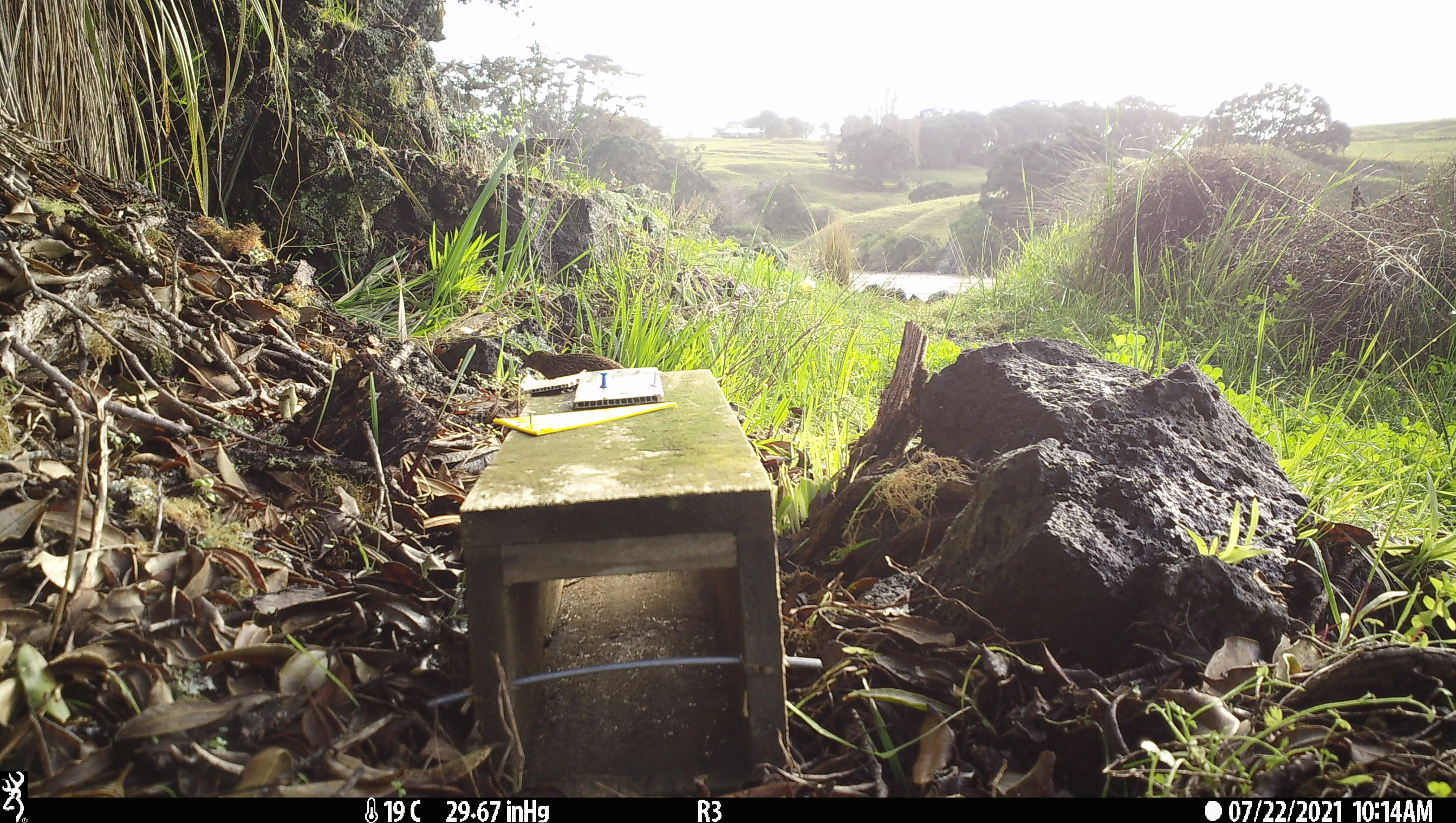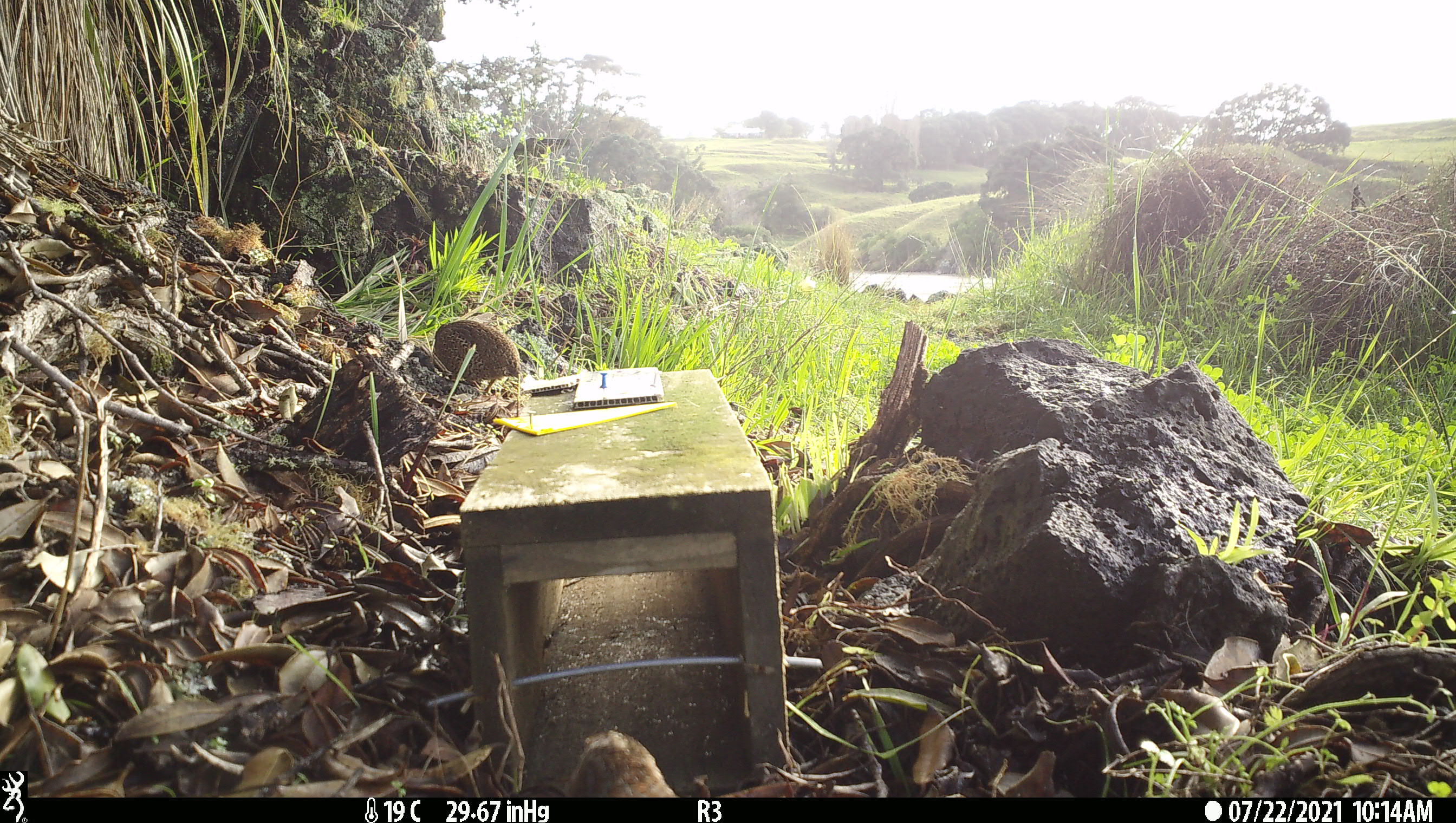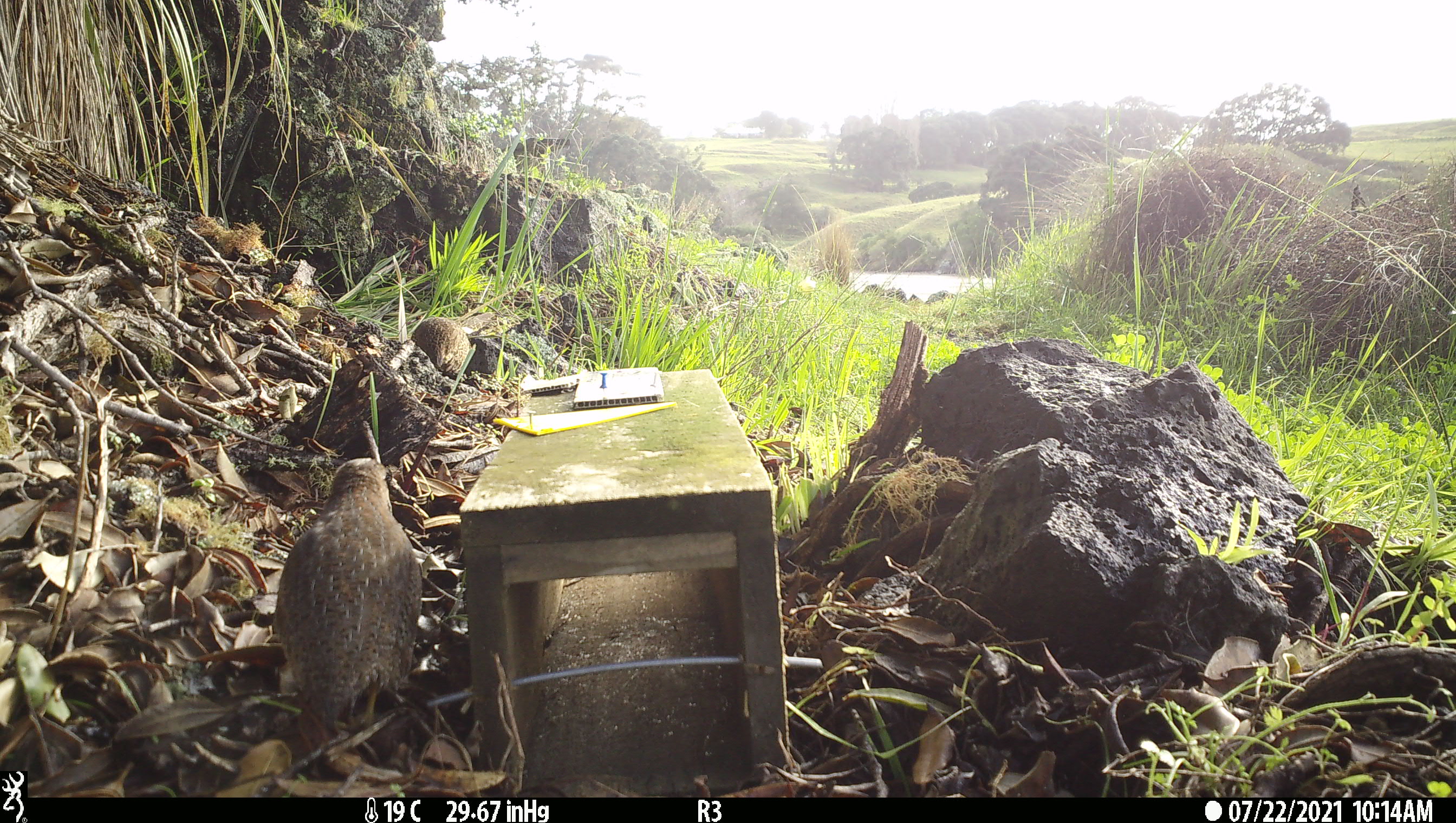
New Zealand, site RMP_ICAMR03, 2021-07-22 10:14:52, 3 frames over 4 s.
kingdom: Animalia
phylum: Chordata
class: Aves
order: Galliformes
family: Phasianidae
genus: Synoicus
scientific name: Synoicus ypsilophorus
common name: brown quail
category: quail brown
Quail brown (brown quail) (Synoicus ypsilophorus).